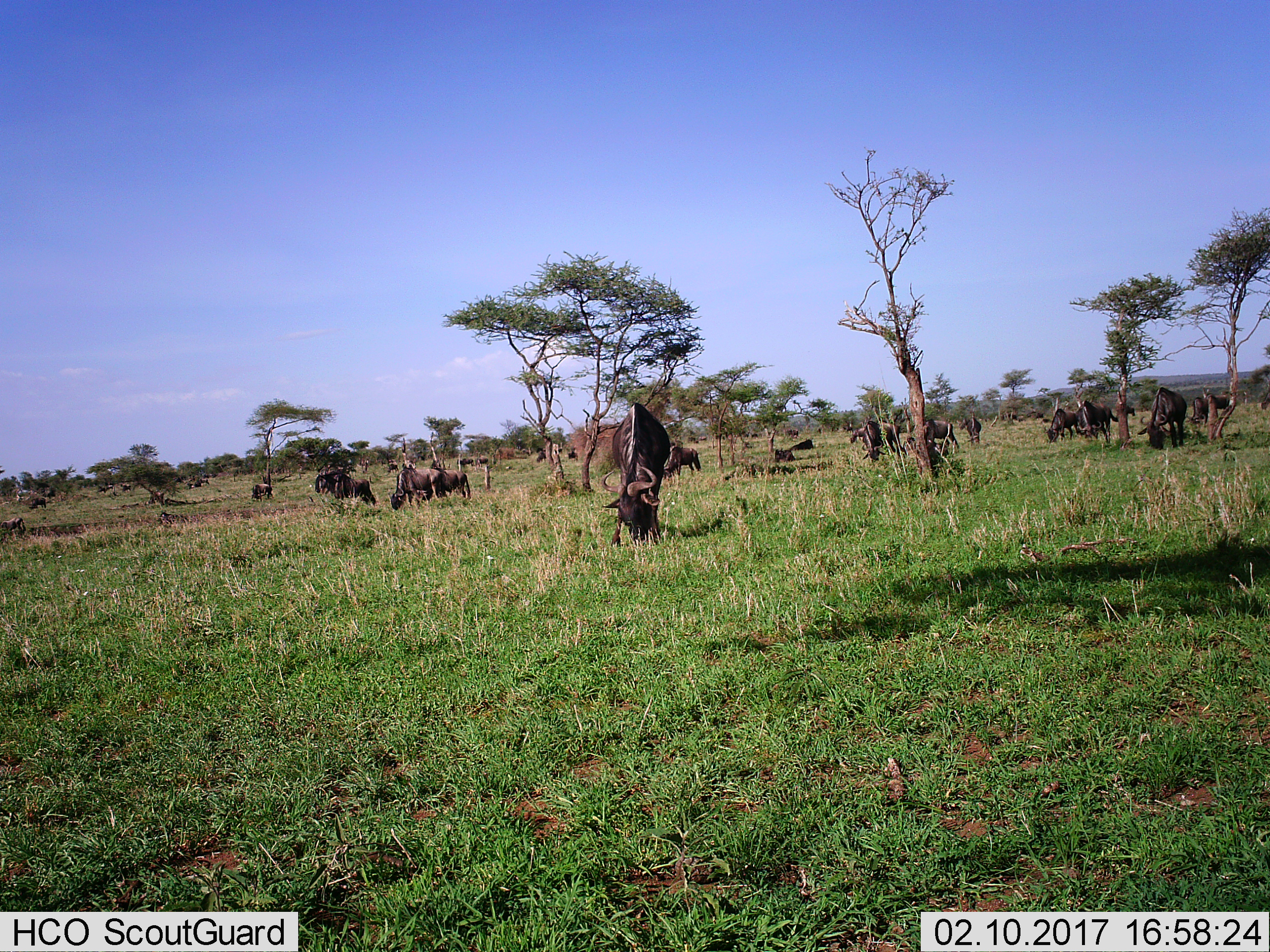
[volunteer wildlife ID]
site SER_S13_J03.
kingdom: Animalia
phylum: Chordata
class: Mammalia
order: Artiodactyla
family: Bovidae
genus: Connochaetes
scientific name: Connochaetes taurinus taurinus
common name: blue wildebeest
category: wildebeestblue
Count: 11-50.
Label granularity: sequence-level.